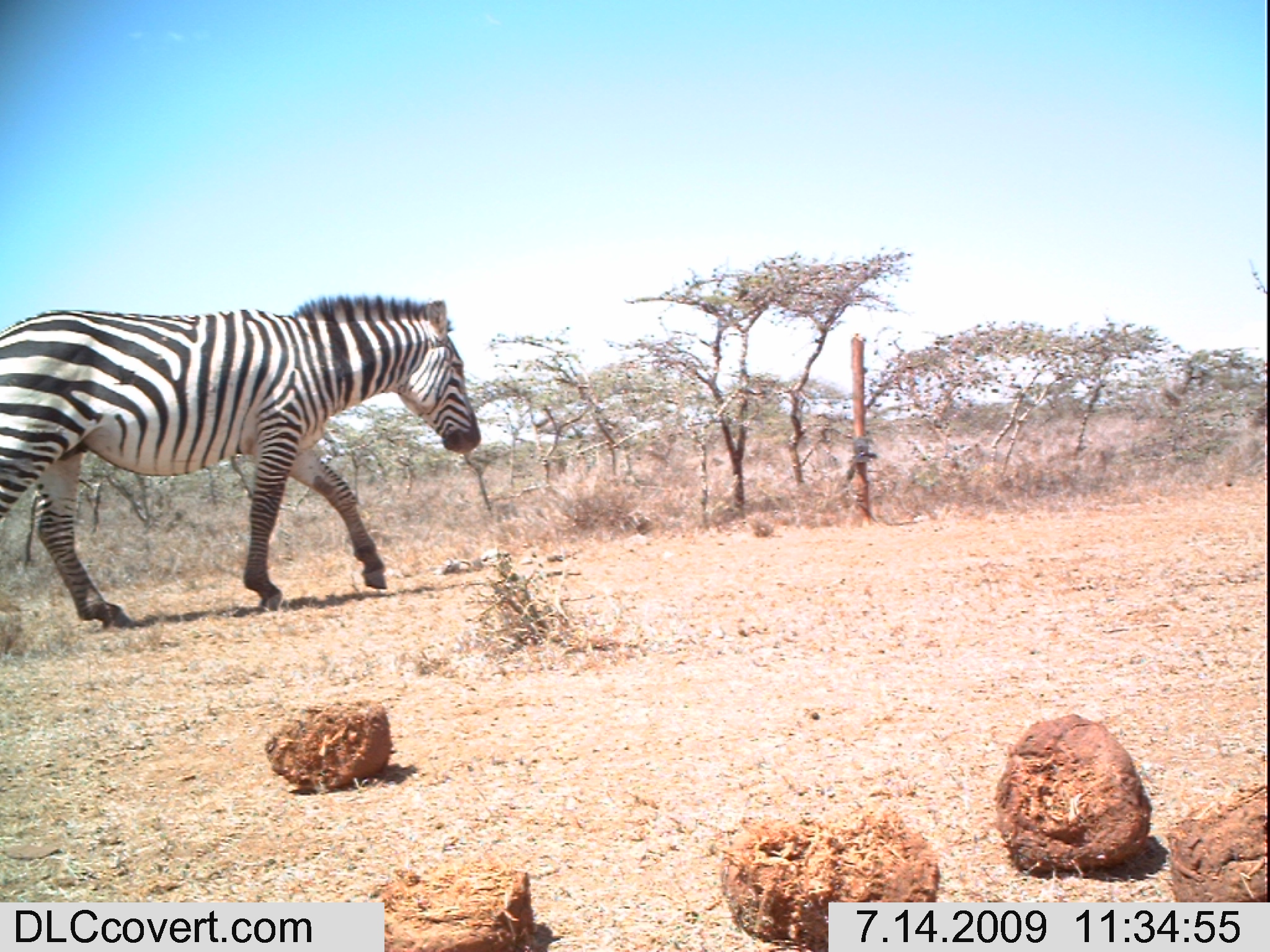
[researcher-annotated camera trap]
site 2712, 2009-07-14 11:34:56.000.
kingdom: Animalia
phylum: Chordata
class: Mammalia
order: Perissodactyla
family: Equidae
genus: Equus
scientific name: Equus quagga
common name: plains zebra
Equus quagga (plains zebra), count 1.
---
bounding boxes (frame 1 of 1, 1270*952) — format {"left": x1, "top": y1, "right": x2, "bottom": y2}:
equus quagga: {"left": 0, "top": 292, "right": 481, "bottom": 629}